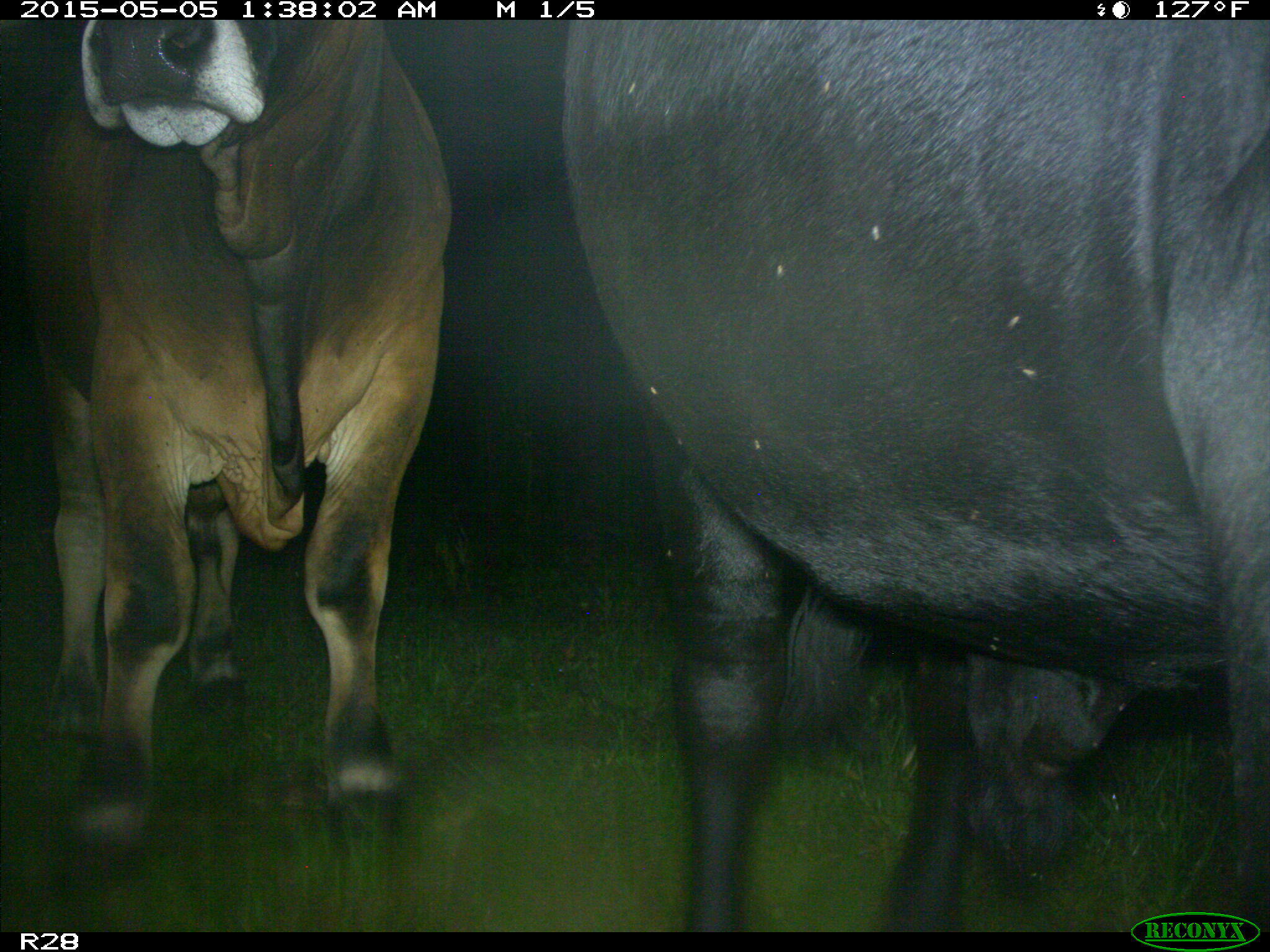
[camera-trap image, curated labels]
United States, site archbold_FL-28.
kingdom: Animalia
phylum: Chordata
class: Mammalia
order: Artiodactyla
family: Bovidae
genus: Bos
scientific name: Bos taurus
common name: domestic cow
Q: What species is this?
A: Bos taurus (domestic cow).